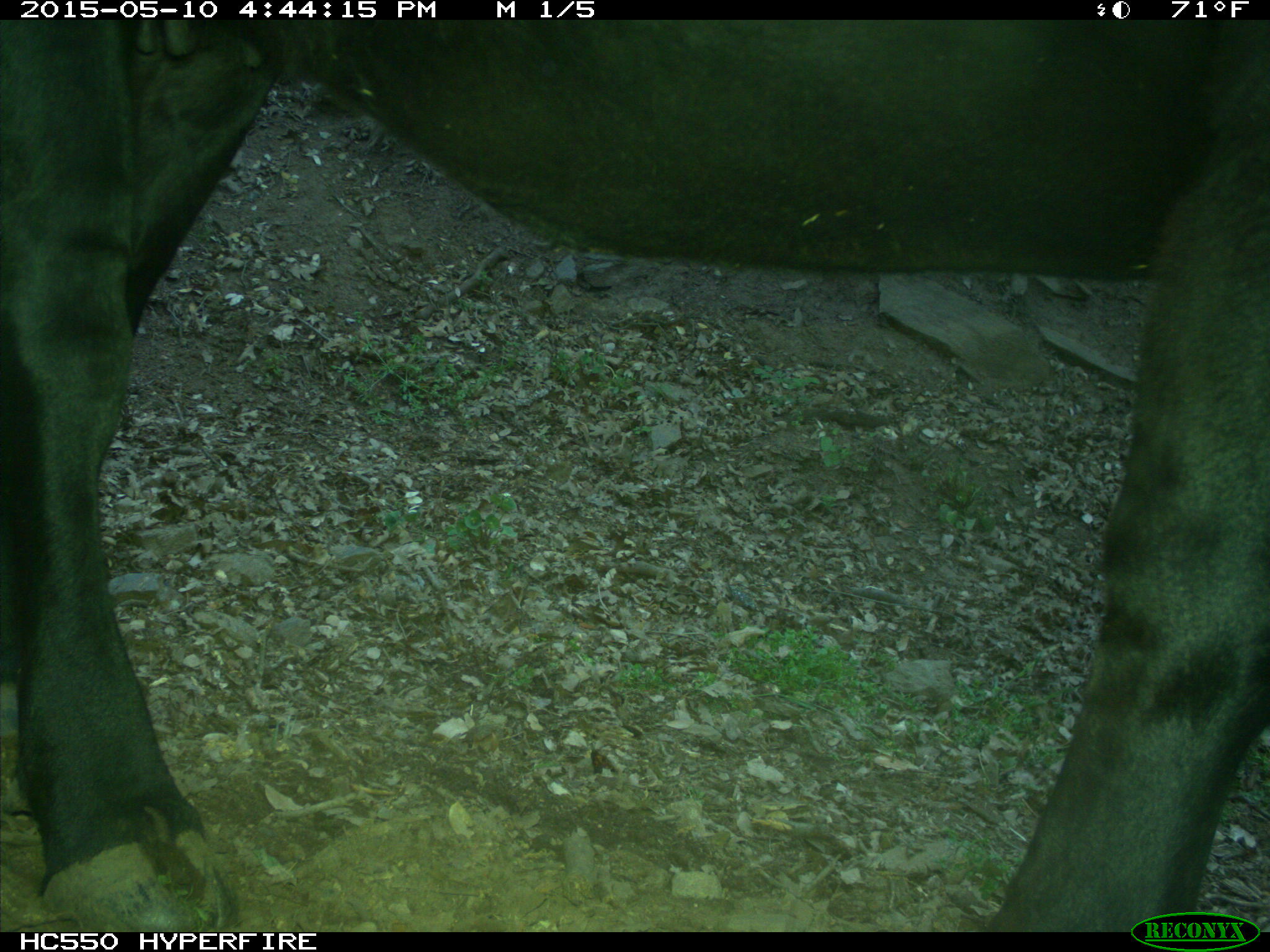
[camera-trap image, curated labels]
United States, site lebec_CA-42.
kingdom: Animalia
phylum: Chordata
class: Mammalia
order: Artiodactyla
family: Bovidae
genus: Bos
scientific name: Bos taurus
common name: domestic cow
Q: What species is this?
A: Bos taurus (domestic cow).